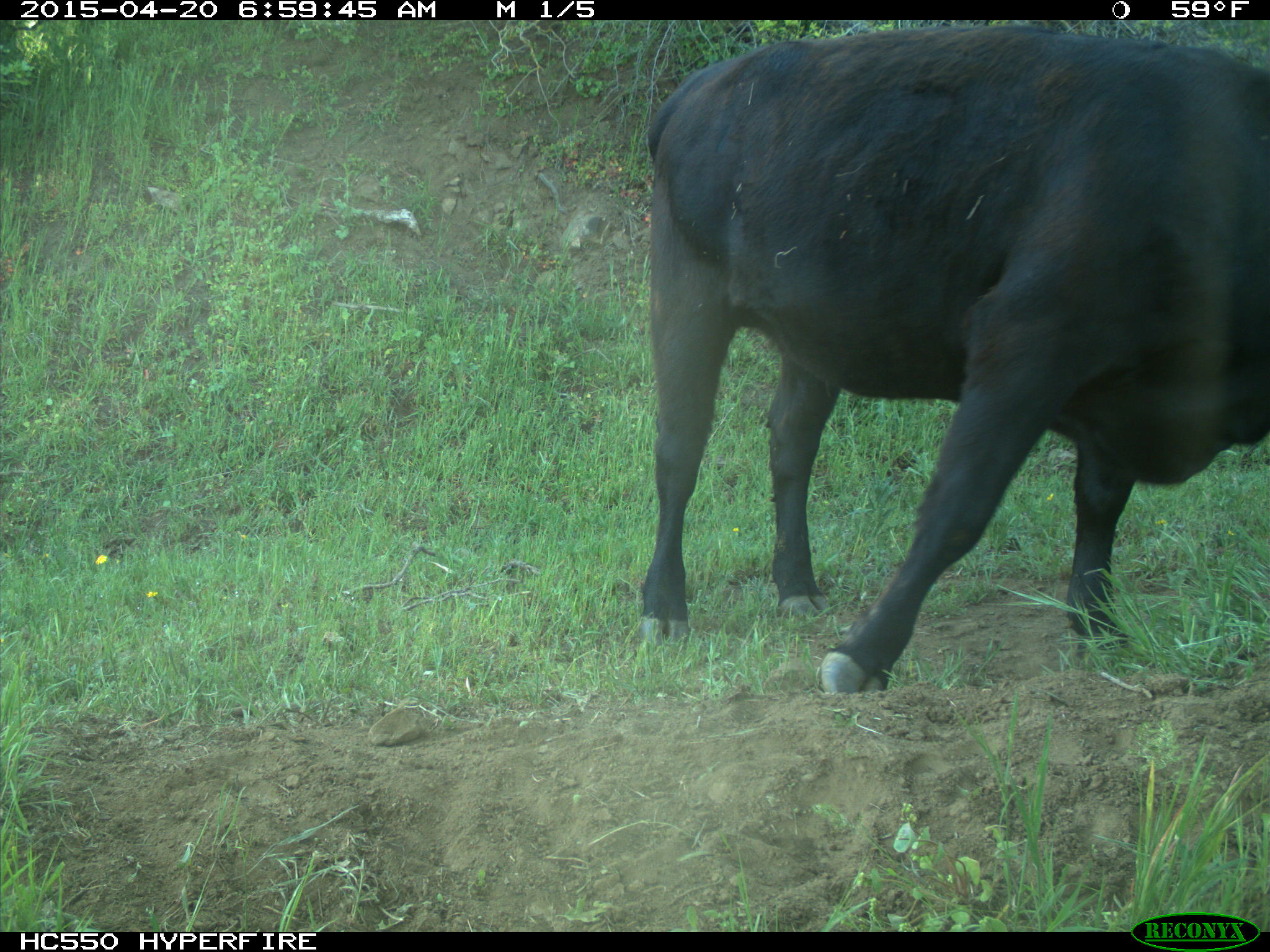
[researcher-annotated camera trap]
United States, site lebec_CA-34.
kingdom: Animalia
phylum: Chordata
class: Mammalia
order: Artiodactyla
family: Bovidae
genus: Bos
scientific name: Bos taurus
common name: domestic cow